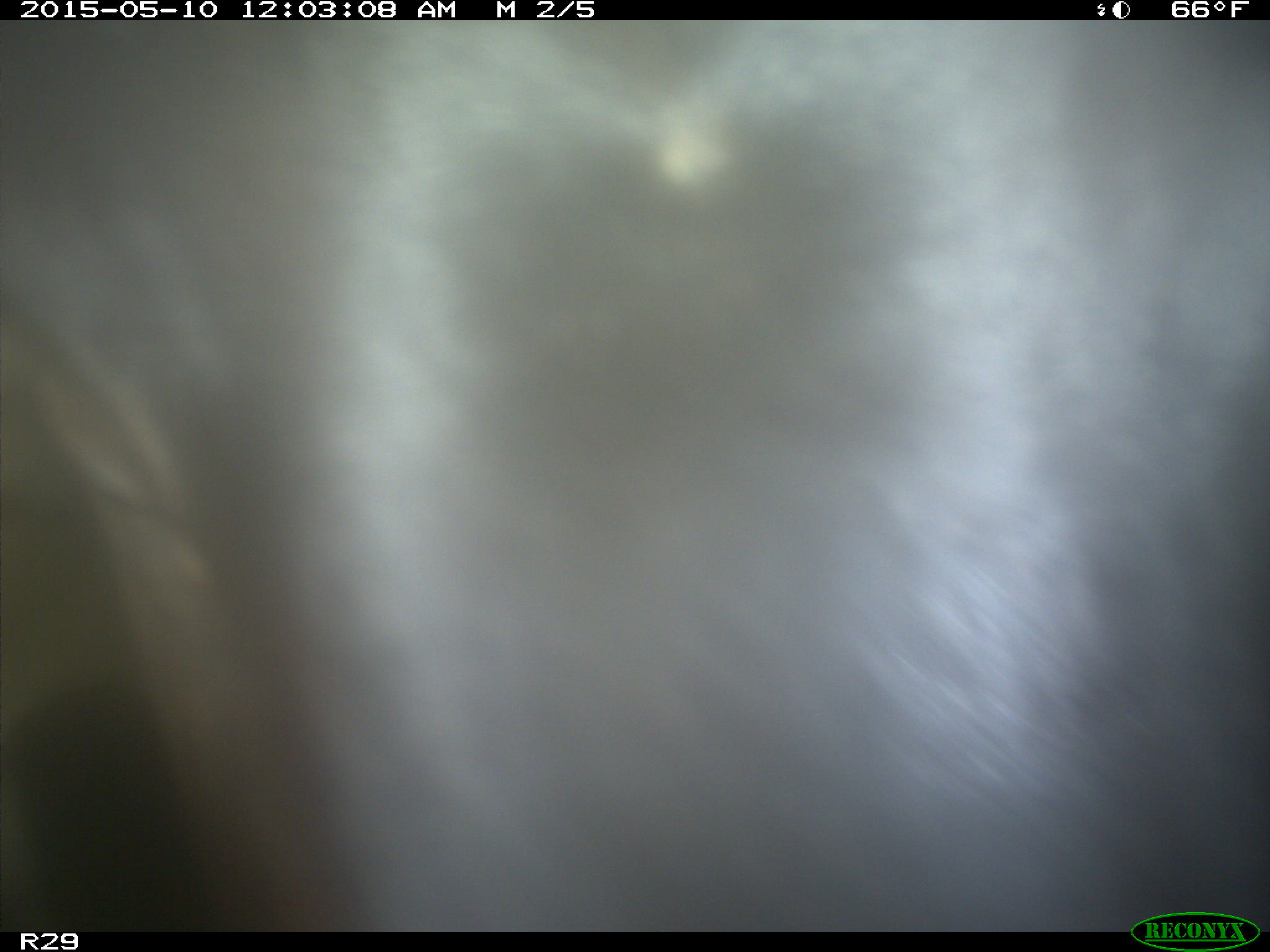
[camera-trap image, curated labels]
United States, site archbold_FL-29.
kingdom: Animalia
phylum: Chordata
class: Mammalia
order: Artiodactyla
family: Bovidae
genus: Bos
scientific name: Bos taurus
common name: domestic cow